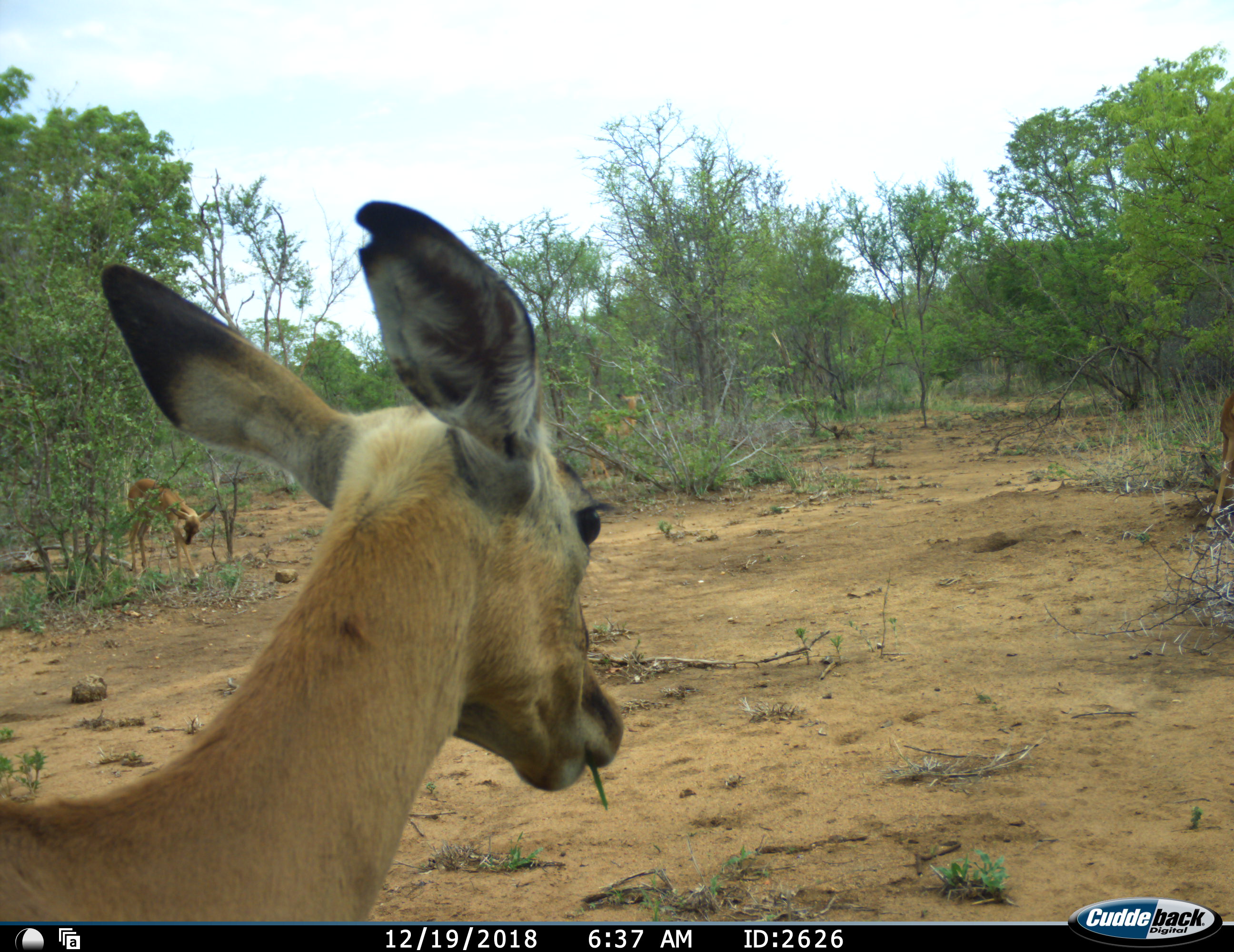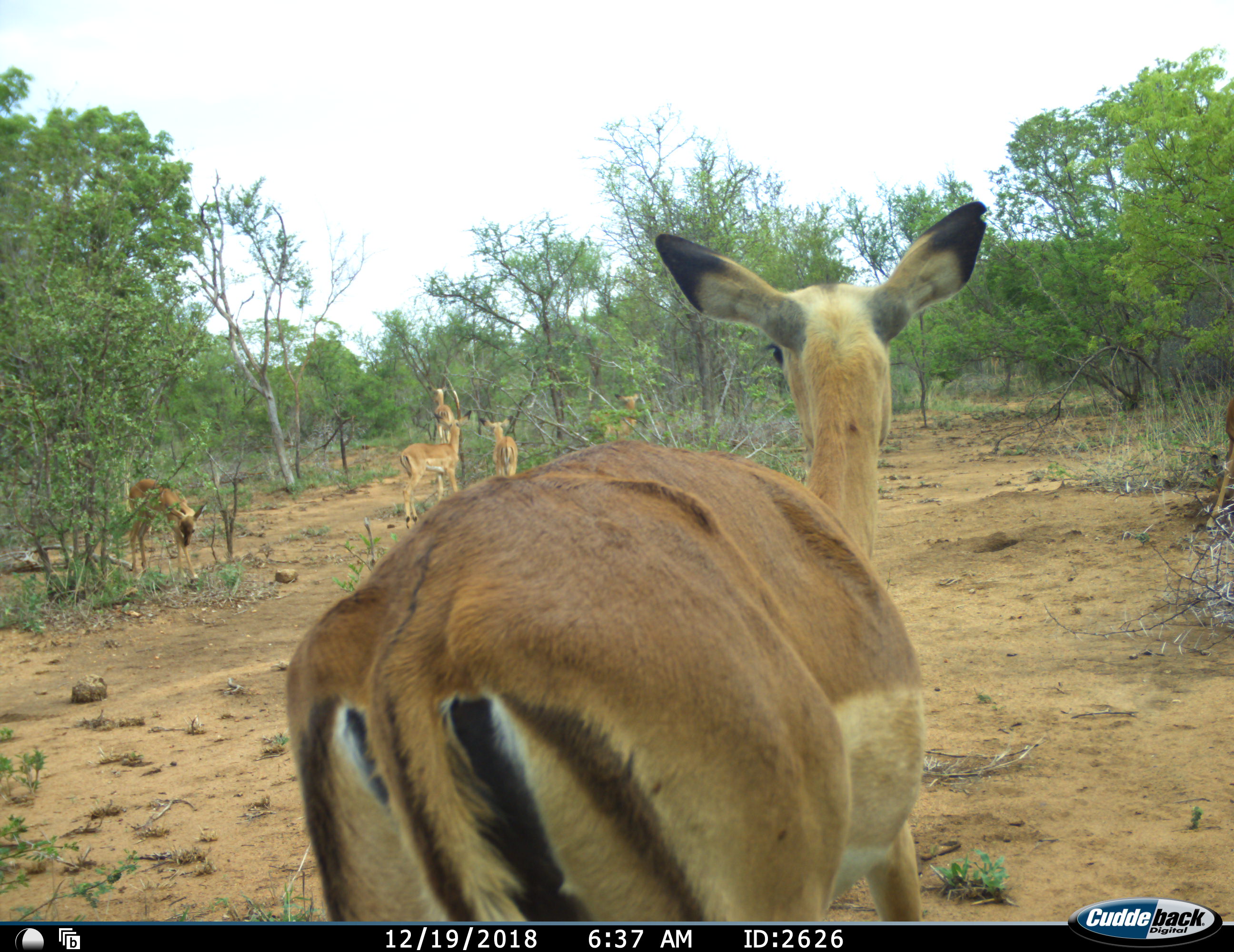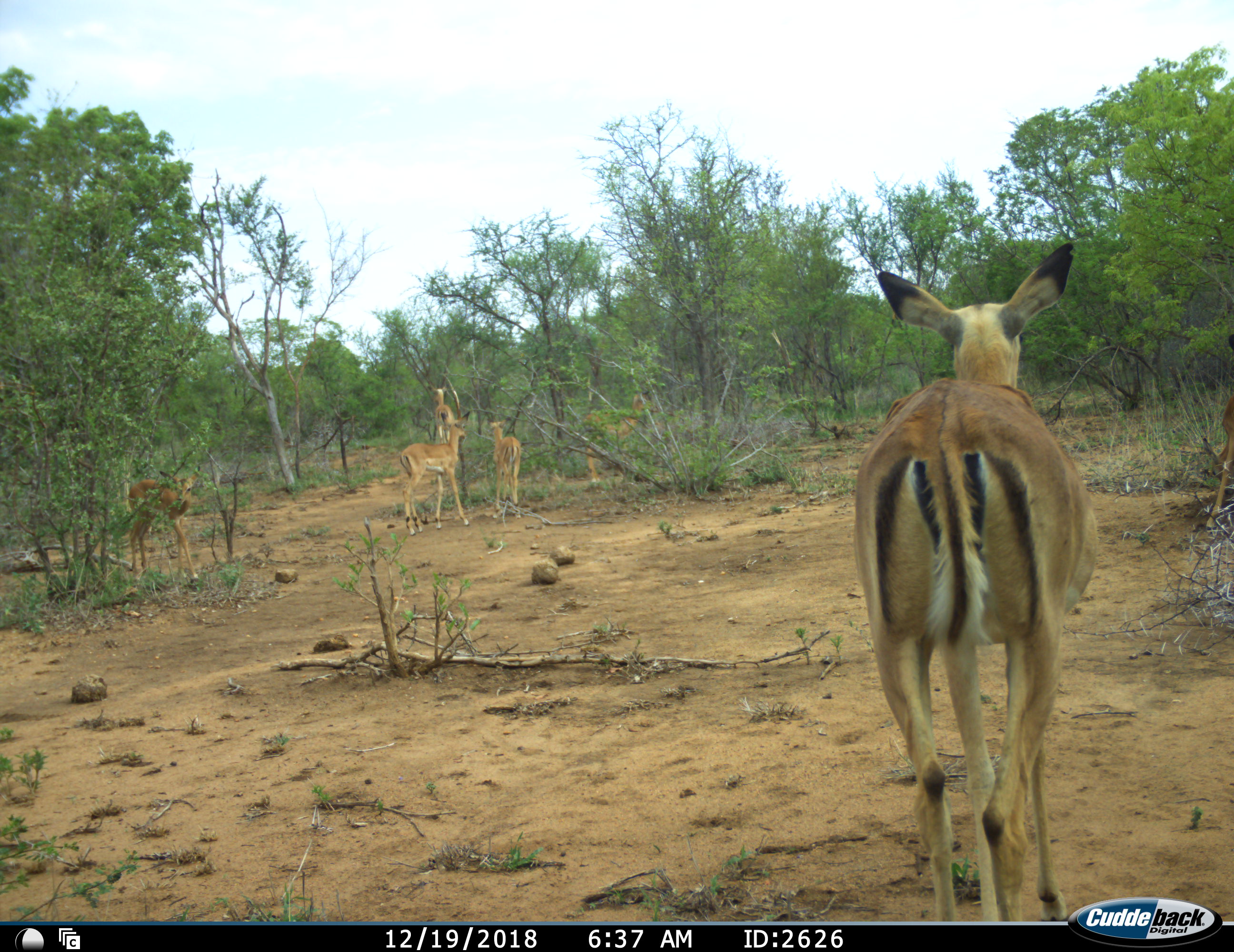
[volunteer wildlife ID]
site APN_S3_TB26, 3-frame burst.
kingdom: Animalia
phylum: Chordata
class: Mammalia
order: Artiodactyla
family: Bovidae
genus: Aepyceros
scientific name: Aepyceros melampus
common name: impala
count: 6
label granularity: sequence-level